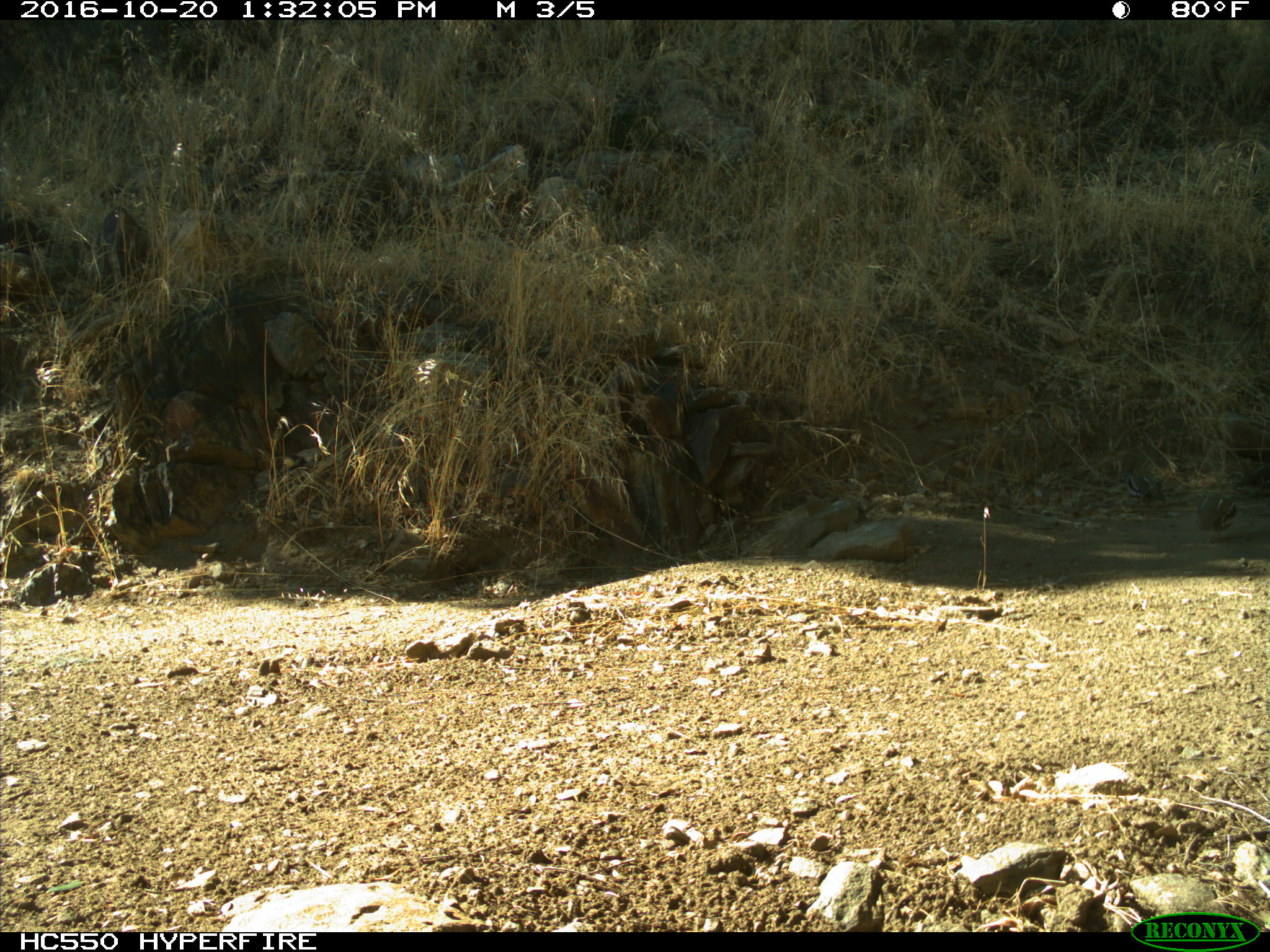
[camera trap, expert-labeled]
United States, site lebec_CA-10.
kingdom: Animalia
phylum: Chordata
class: Aves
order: Galliformes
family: Odontophoridae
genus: Callipepla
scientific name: Callipepla californica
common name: california quail